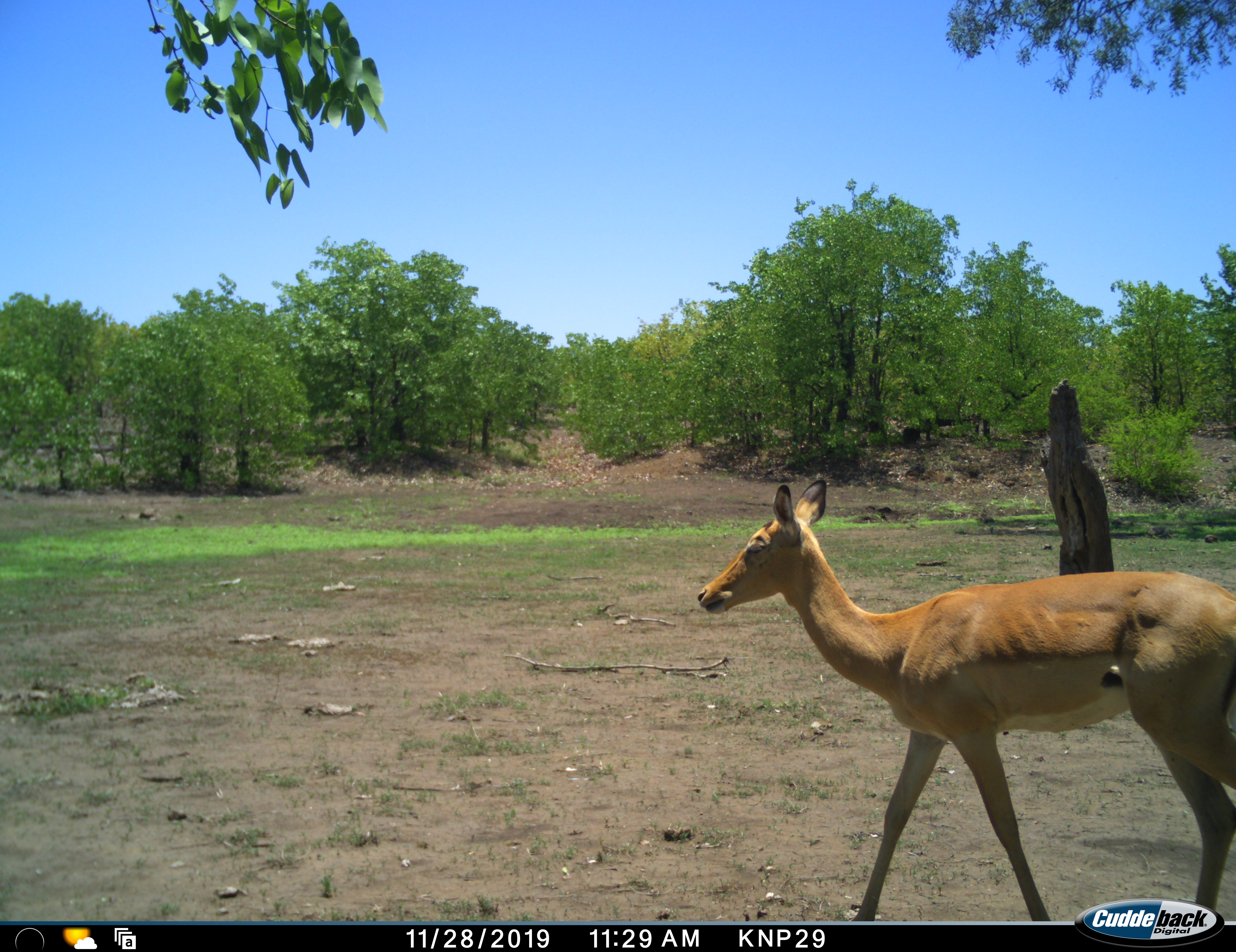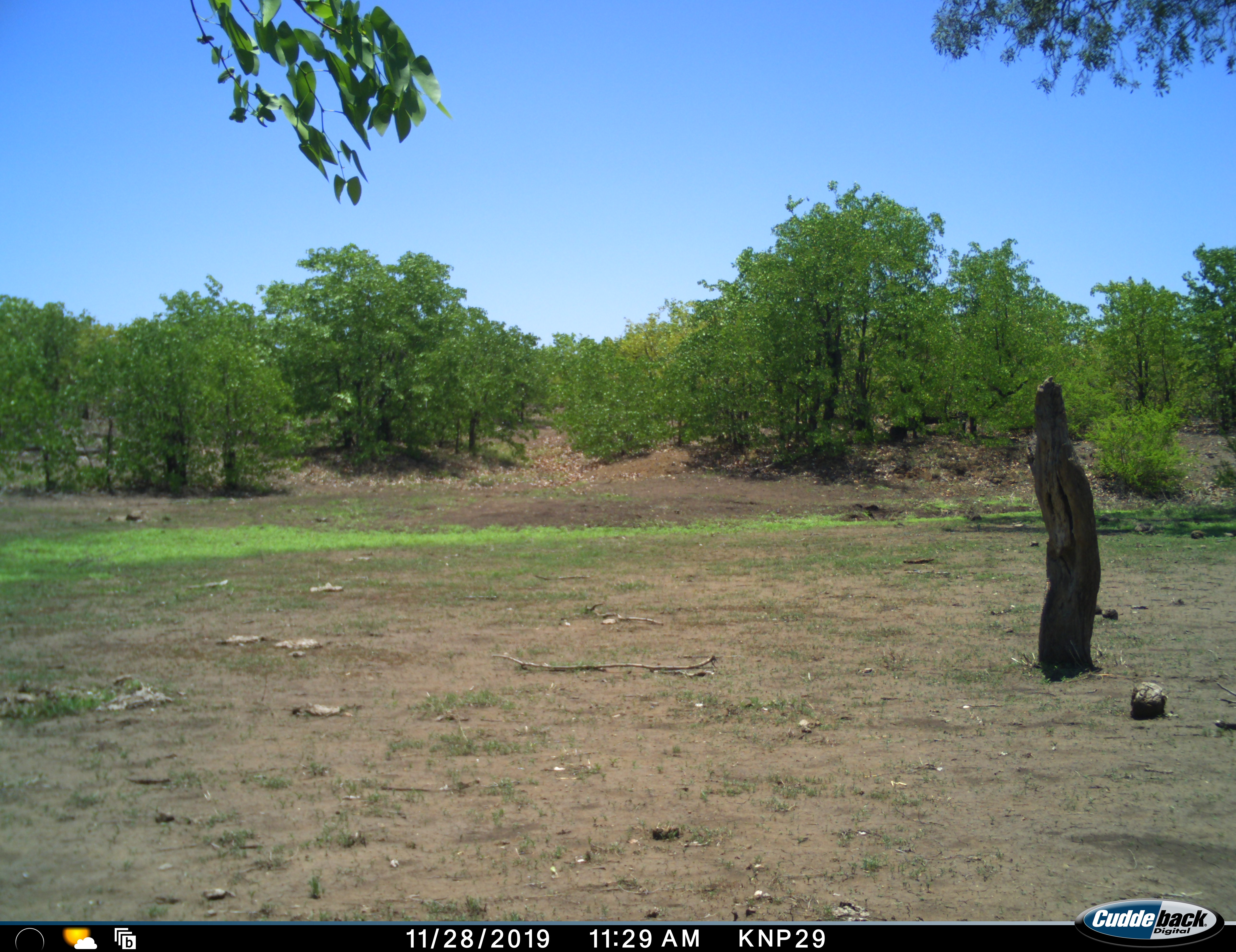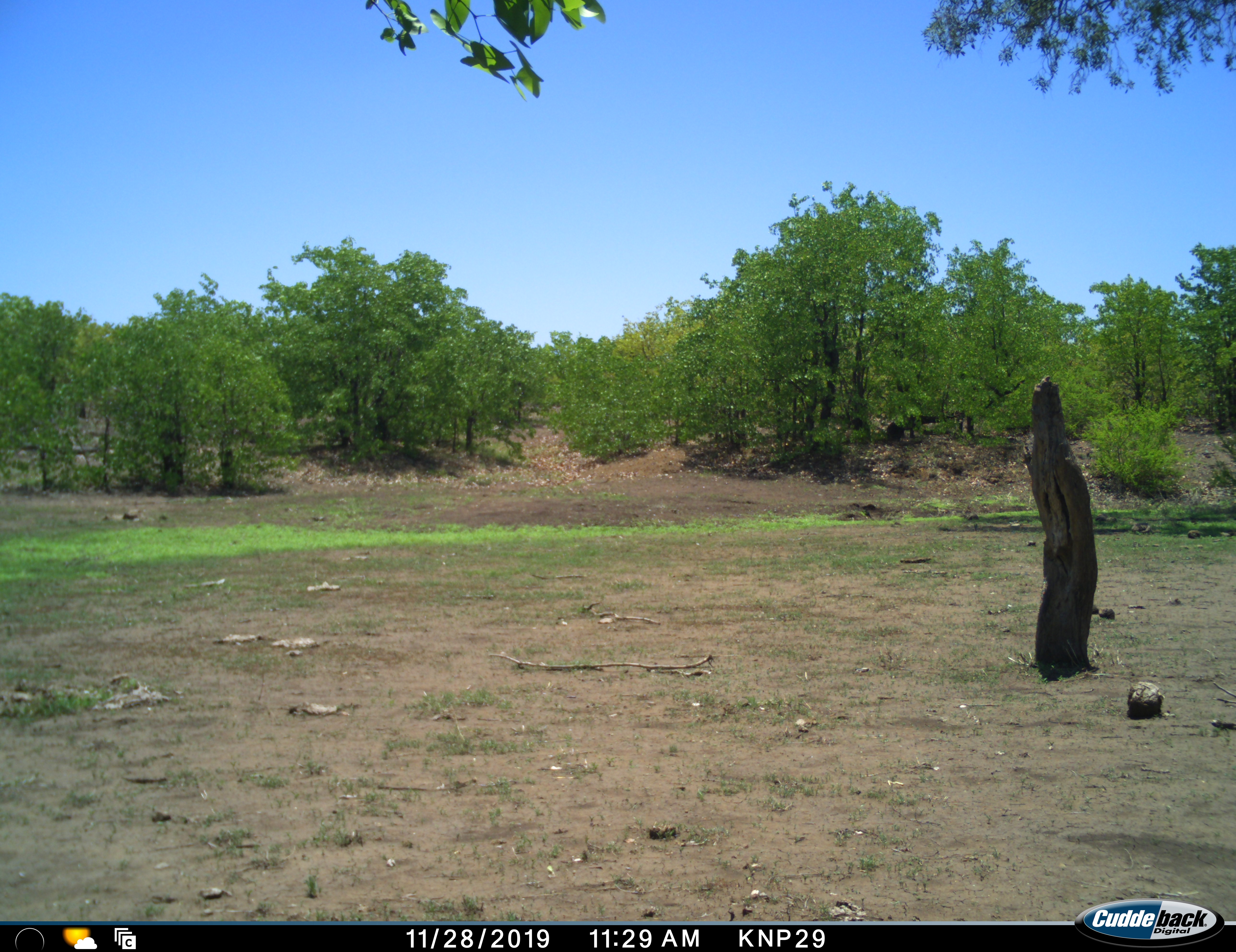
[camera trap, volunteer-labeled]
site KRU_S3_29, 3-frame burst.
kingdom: Animalia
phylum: Chordata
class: Mammalia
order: Artiodactyla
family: Bovidae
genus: Aepyceros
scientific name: Aepyceros melampus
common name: impala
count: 1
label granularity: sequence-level